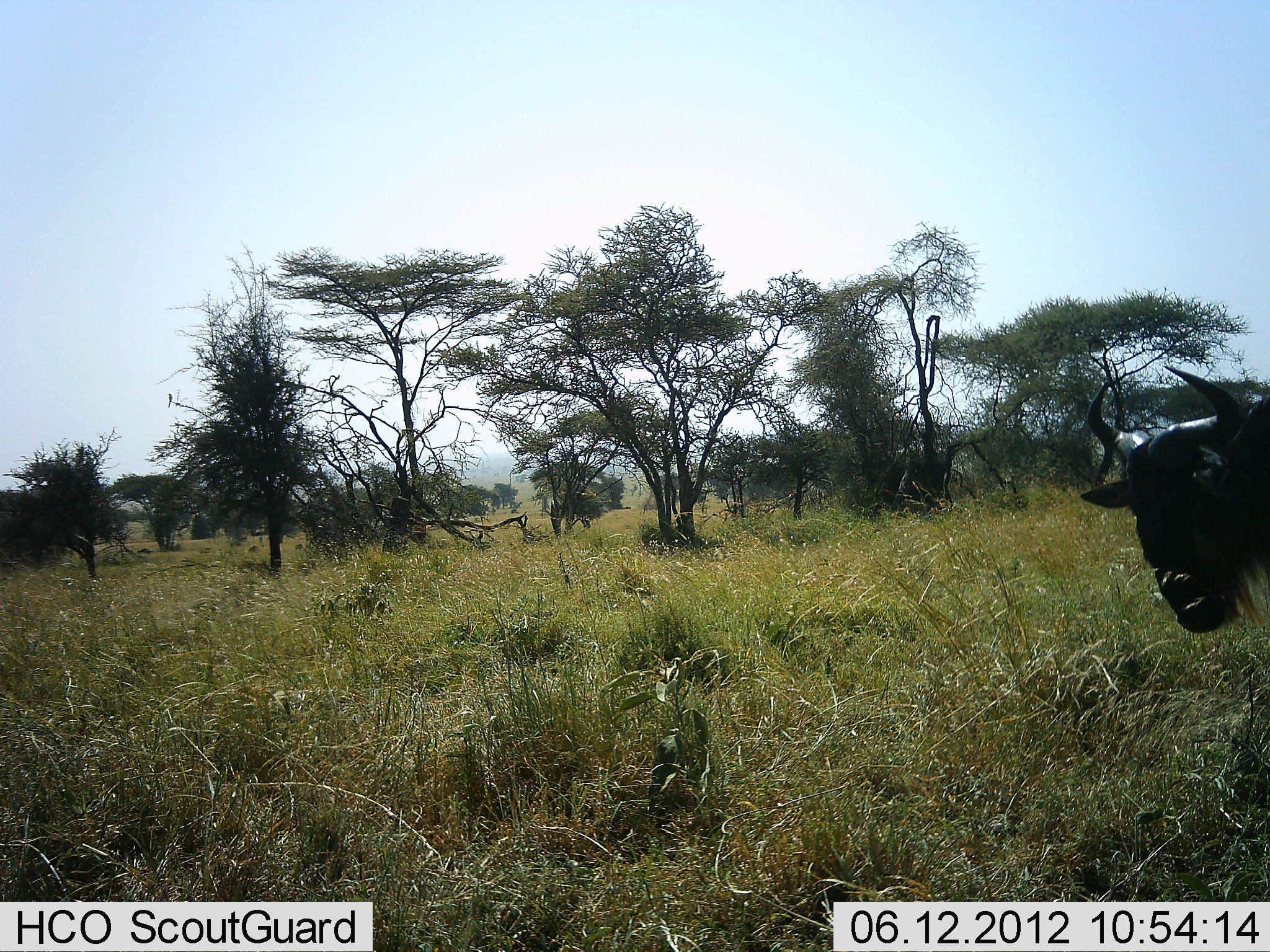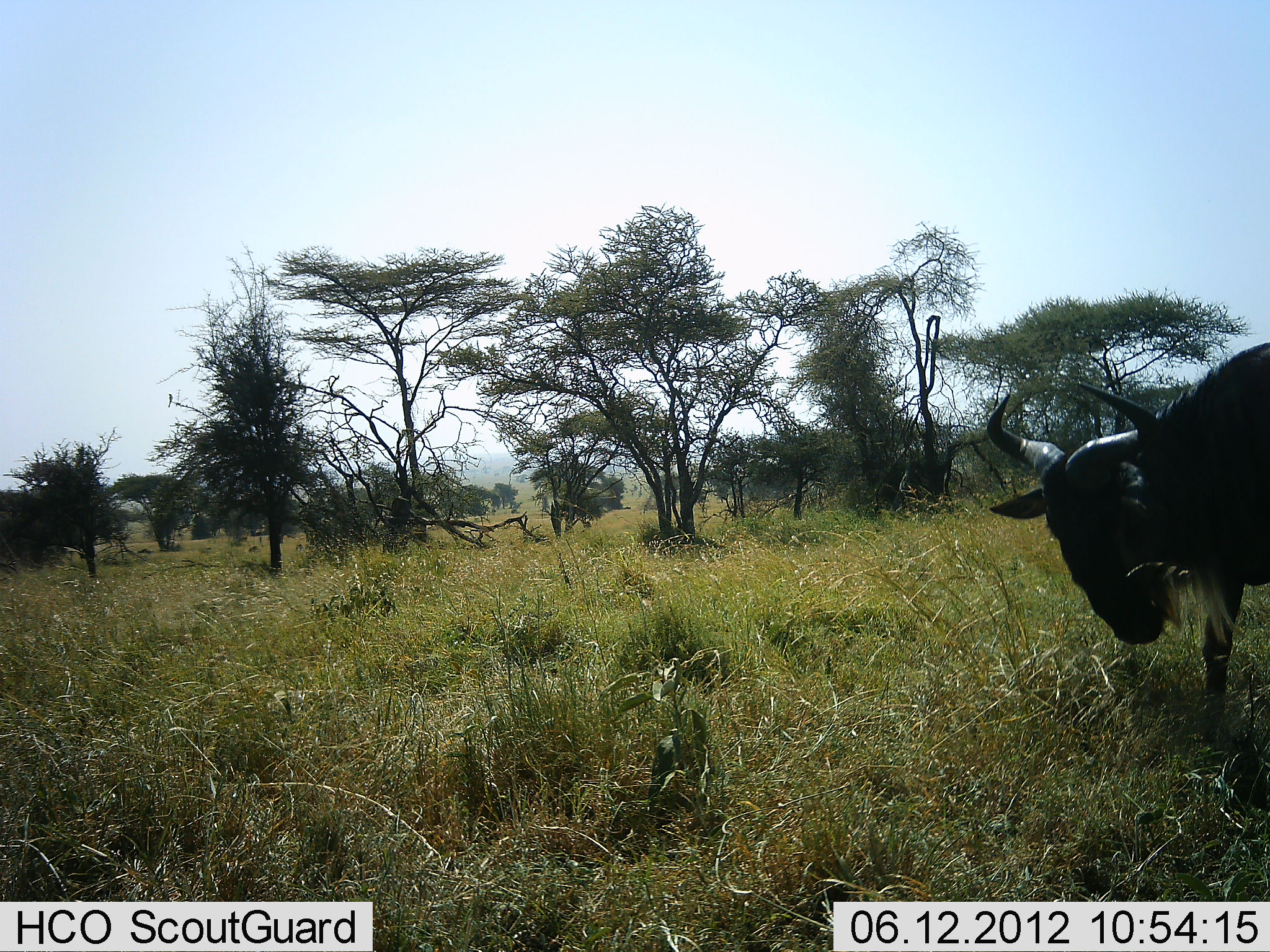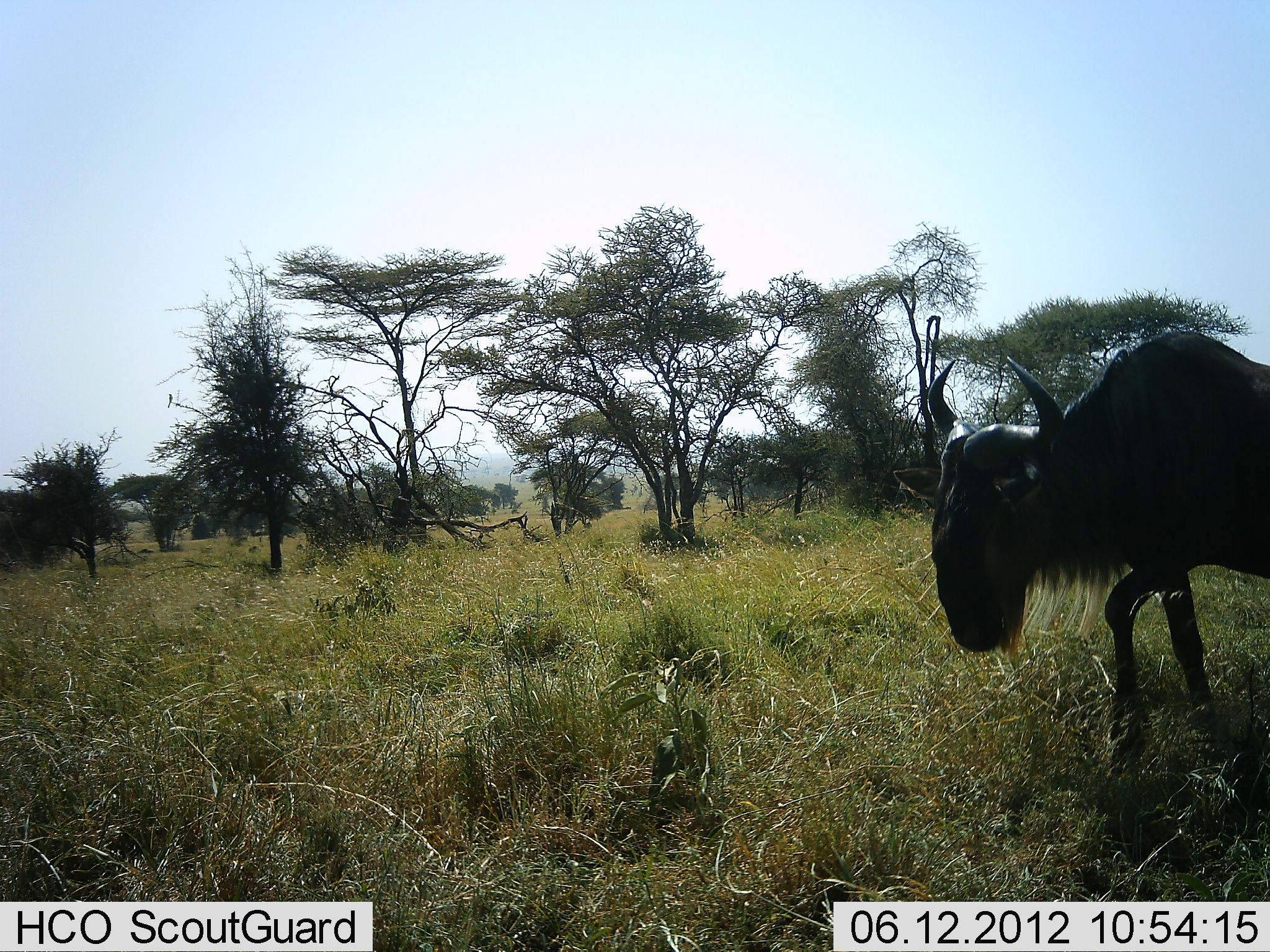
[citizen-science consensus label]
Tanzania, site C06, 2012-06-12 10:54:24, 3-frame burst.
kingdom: Animalia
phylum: Chordata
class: Mammalia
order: Artiodactyla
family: Bovidae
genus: Connochaetes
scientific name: Connochaetes taurinus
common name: blue wildebeest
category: wildebeest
Wildebeest (blue wildebeest) (Connochaetes taurinus), count 1. Behavior (volunteer vote fractions): standing 10%, resting 0%, moving 80%, interacting 0%. Young present (vote fraction): 0%. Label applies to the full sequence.